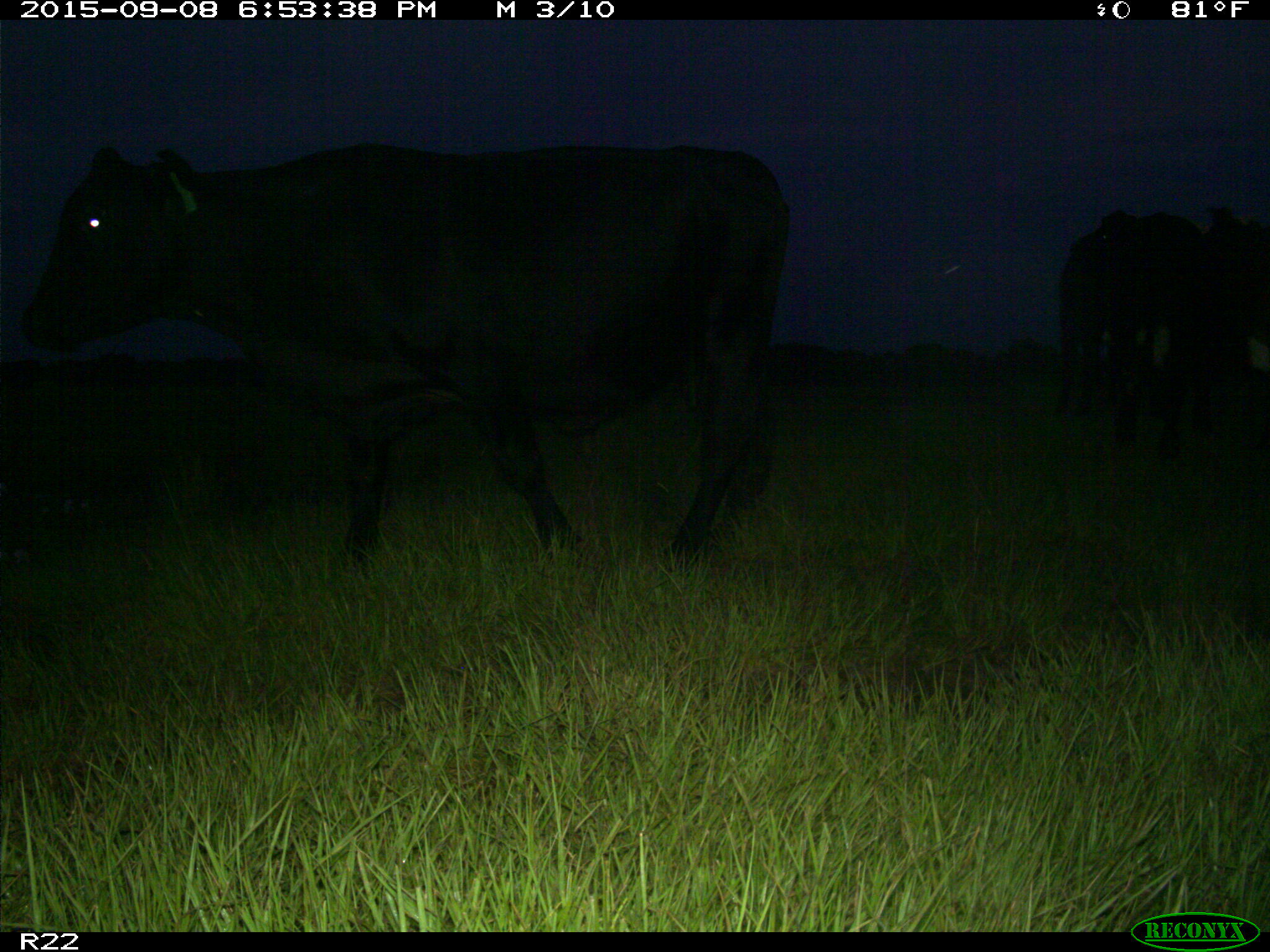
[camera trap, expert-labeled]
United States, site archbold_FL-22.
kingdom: Animalia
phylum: Chordata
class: Mammalia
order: Artiodactyla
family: Bovidae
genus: Bos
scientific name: Bos taurus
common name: domestic cow